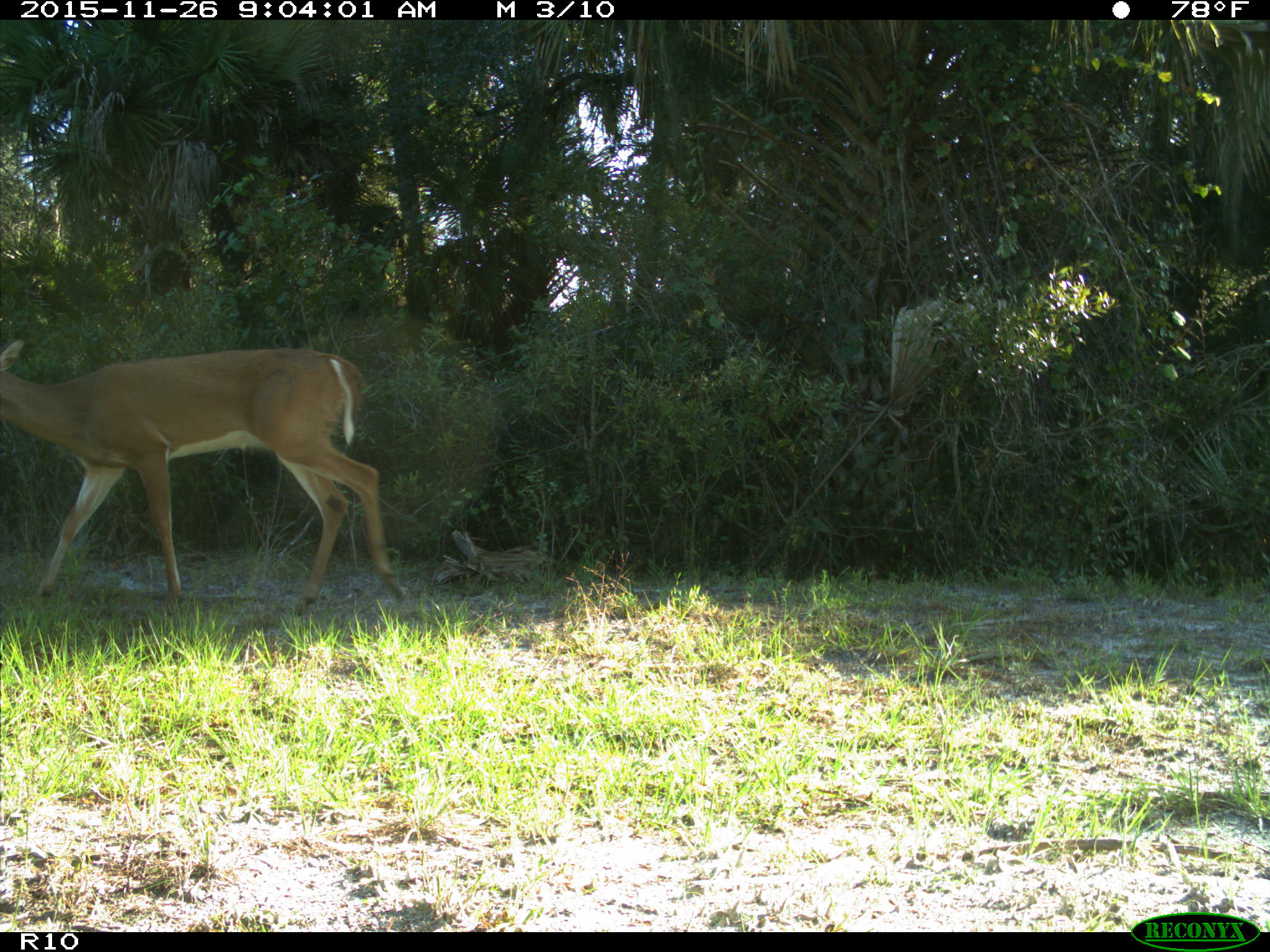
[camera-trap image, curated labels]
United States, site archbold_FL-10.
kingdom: Animalia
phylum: Chordata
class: Mammalia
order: Artiodactyla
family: Cervidae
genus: Odocoileus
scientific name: Odocoileus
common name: deer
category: unidentified deer